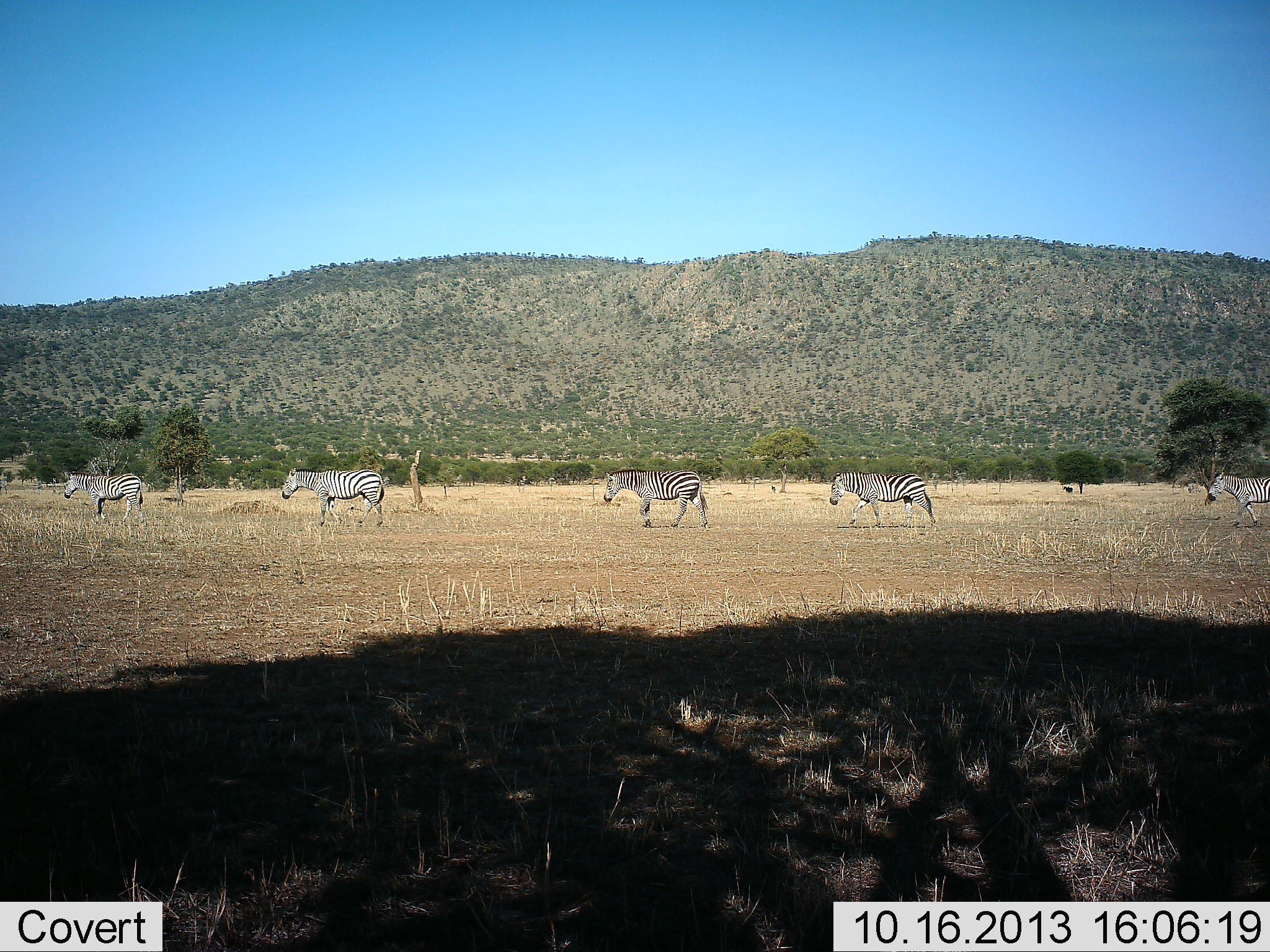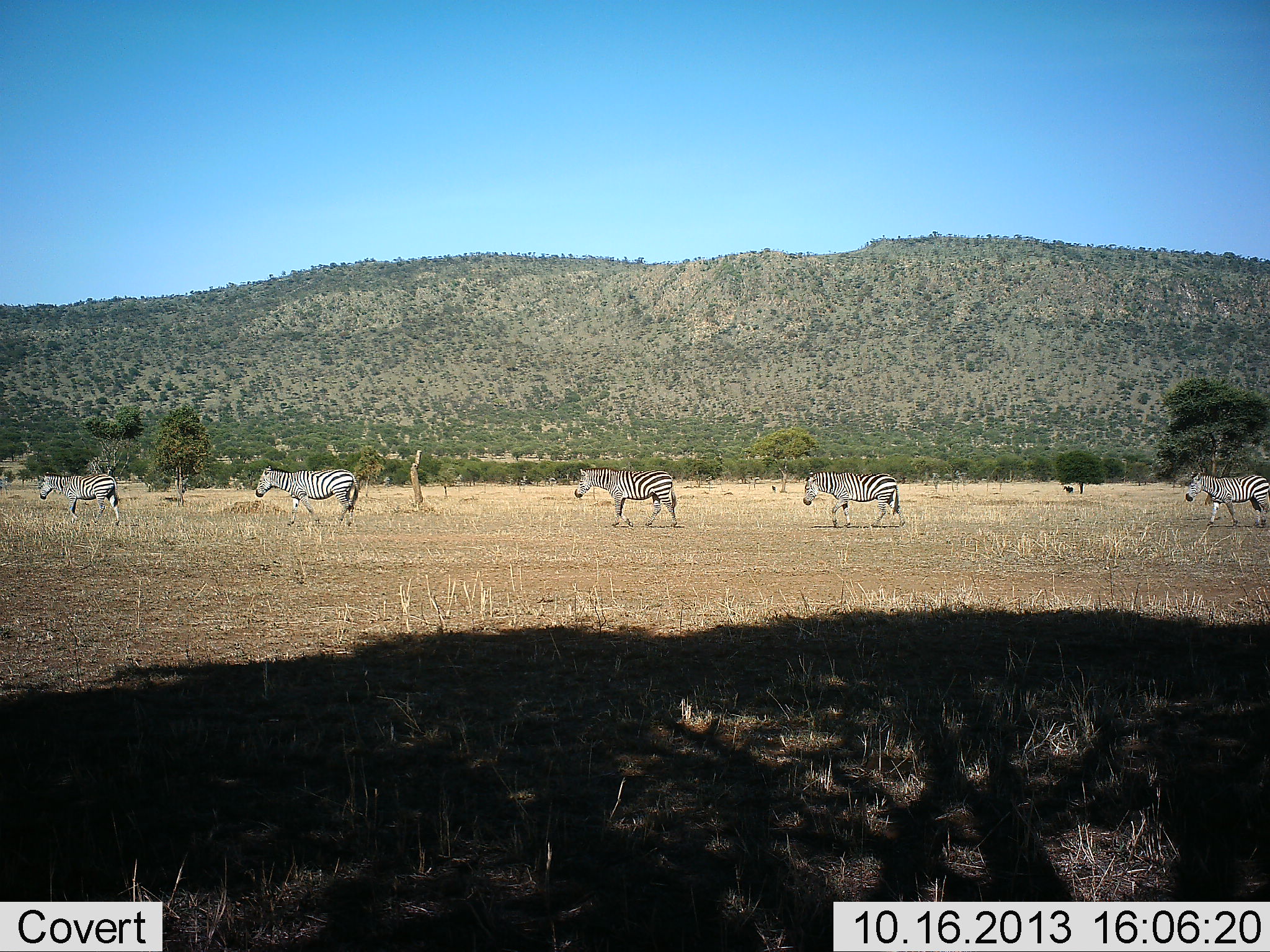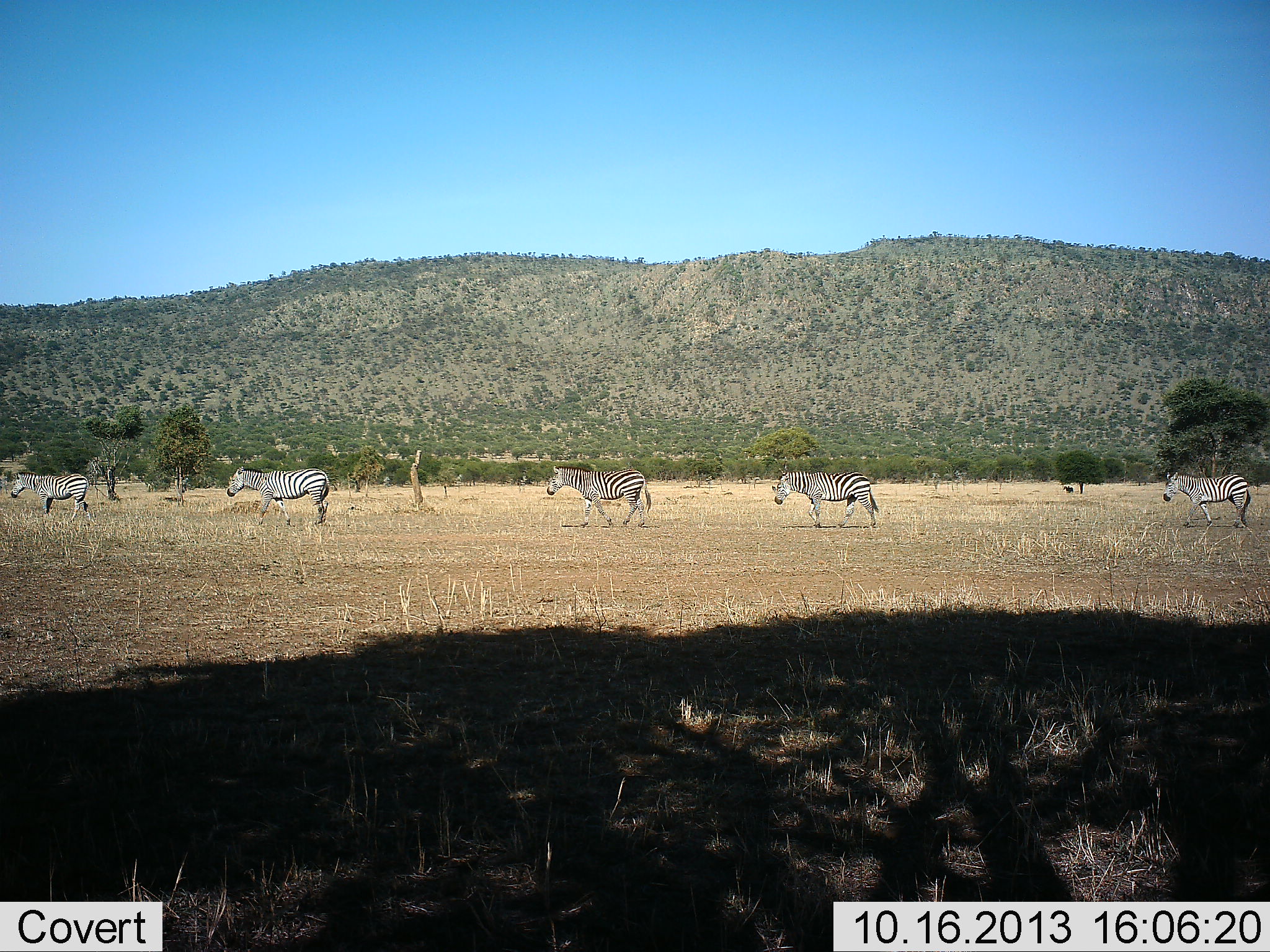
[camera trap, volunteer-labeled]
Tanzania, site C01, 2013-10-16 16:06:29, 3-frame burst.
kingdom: Animalia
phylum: Chordata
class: Mammalia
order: Perissodactyla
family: Equidae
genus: Equus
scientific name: Equus quagga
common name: plains zebra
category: zebra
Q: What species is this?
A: Zebra (plains zebra) (Equus quagga).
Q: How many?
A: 5.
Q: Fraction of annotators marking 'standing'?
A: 10%.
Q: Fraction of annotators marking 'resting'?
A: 0%.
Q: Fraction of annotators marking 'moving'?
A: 100%.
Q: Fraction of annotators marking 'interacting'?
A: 0%.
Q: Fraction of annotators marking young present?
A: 0%.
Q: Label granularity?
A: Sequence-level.